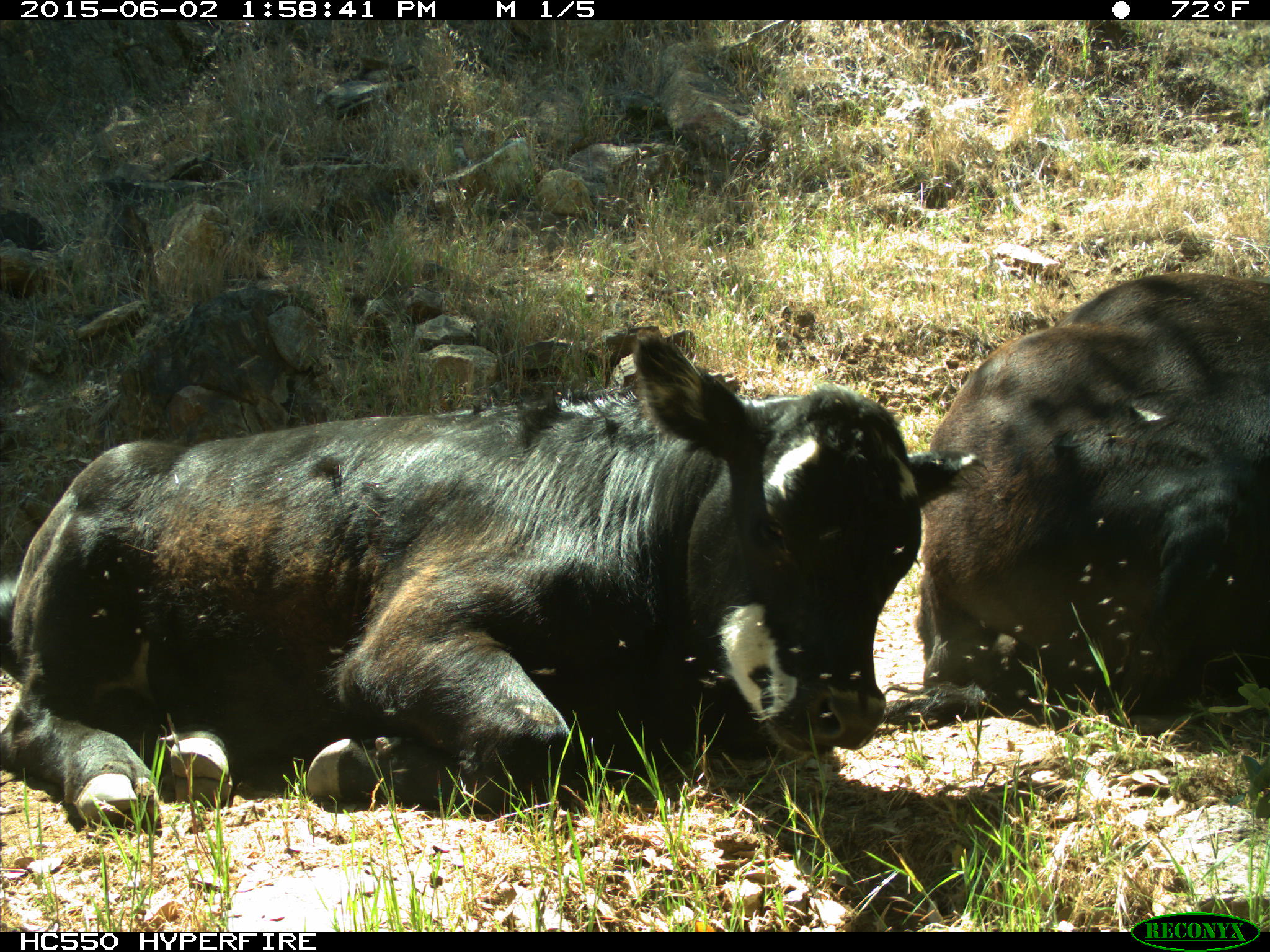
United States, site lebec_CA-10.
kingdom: Animalia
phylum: Chordata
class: Mammalia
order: Artiodactyla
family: Bovidae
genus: Bos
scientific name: Bos taurus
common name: domestic cow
Bos taurus (domestic cow).